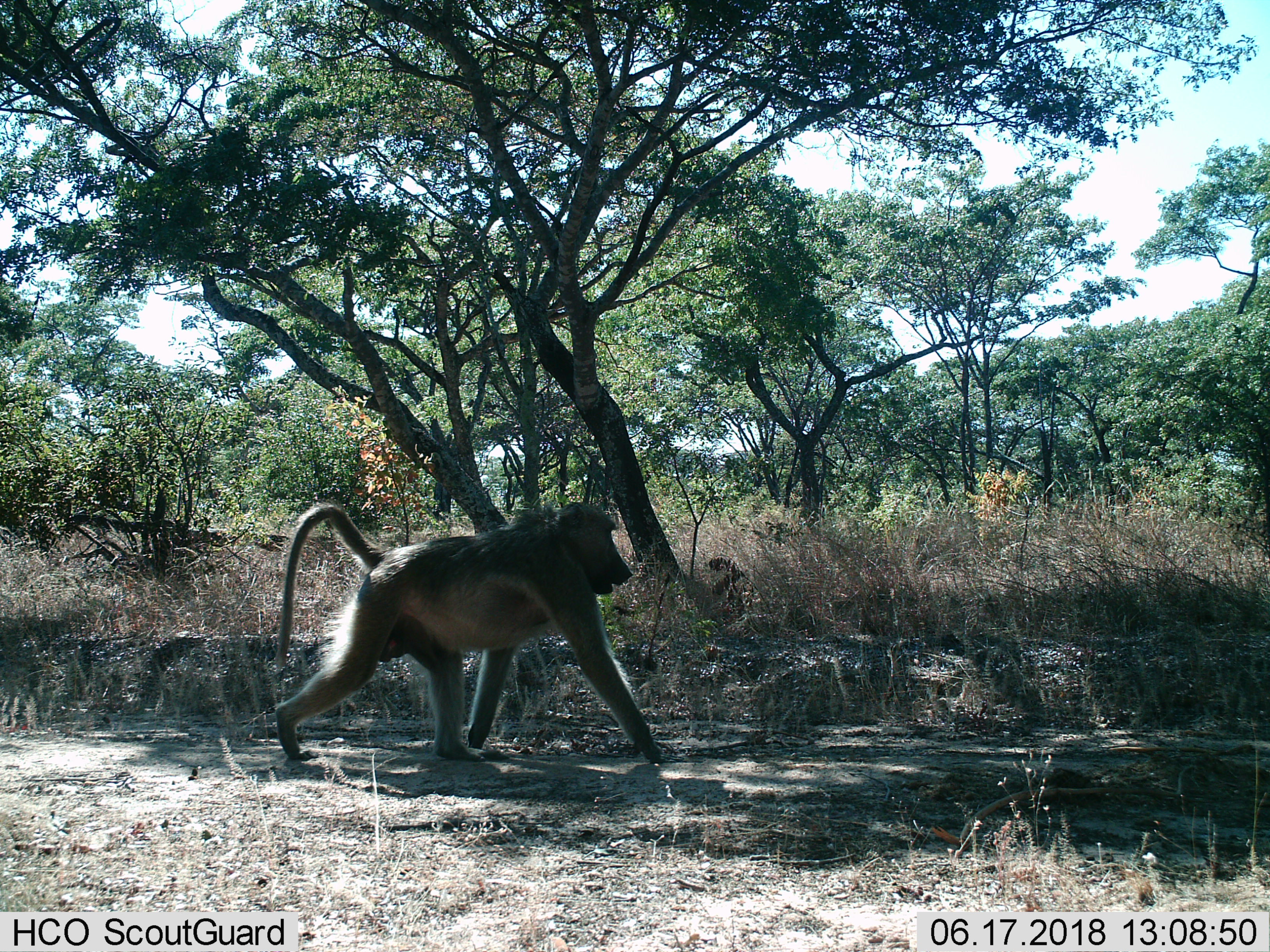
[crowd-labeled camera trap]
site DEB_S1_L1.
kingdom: Animalia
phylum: Chordata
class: Mammalia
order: Primates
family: Cercopithecidae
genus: Papio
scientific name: Papio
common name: baboon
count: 1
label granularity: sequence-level